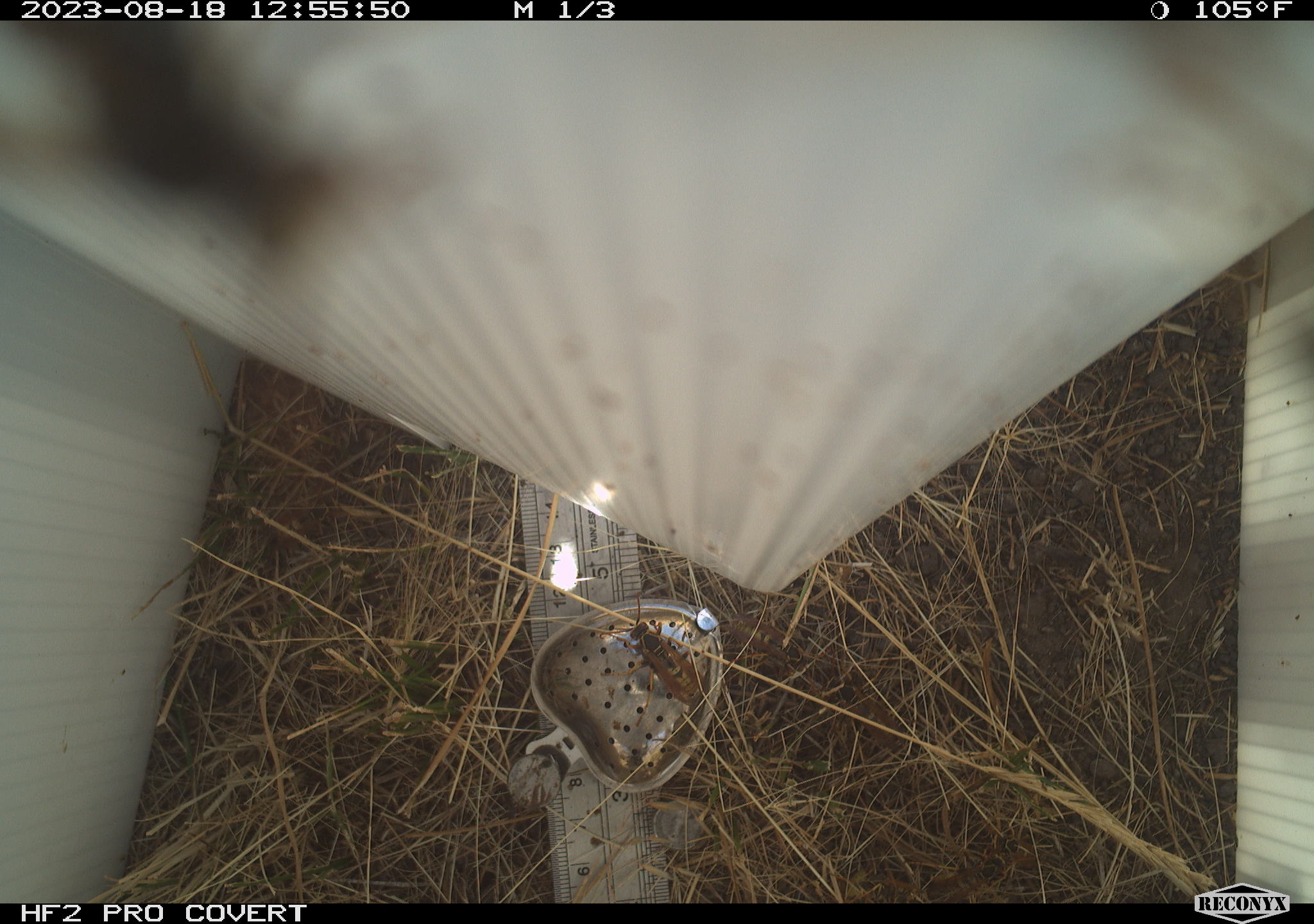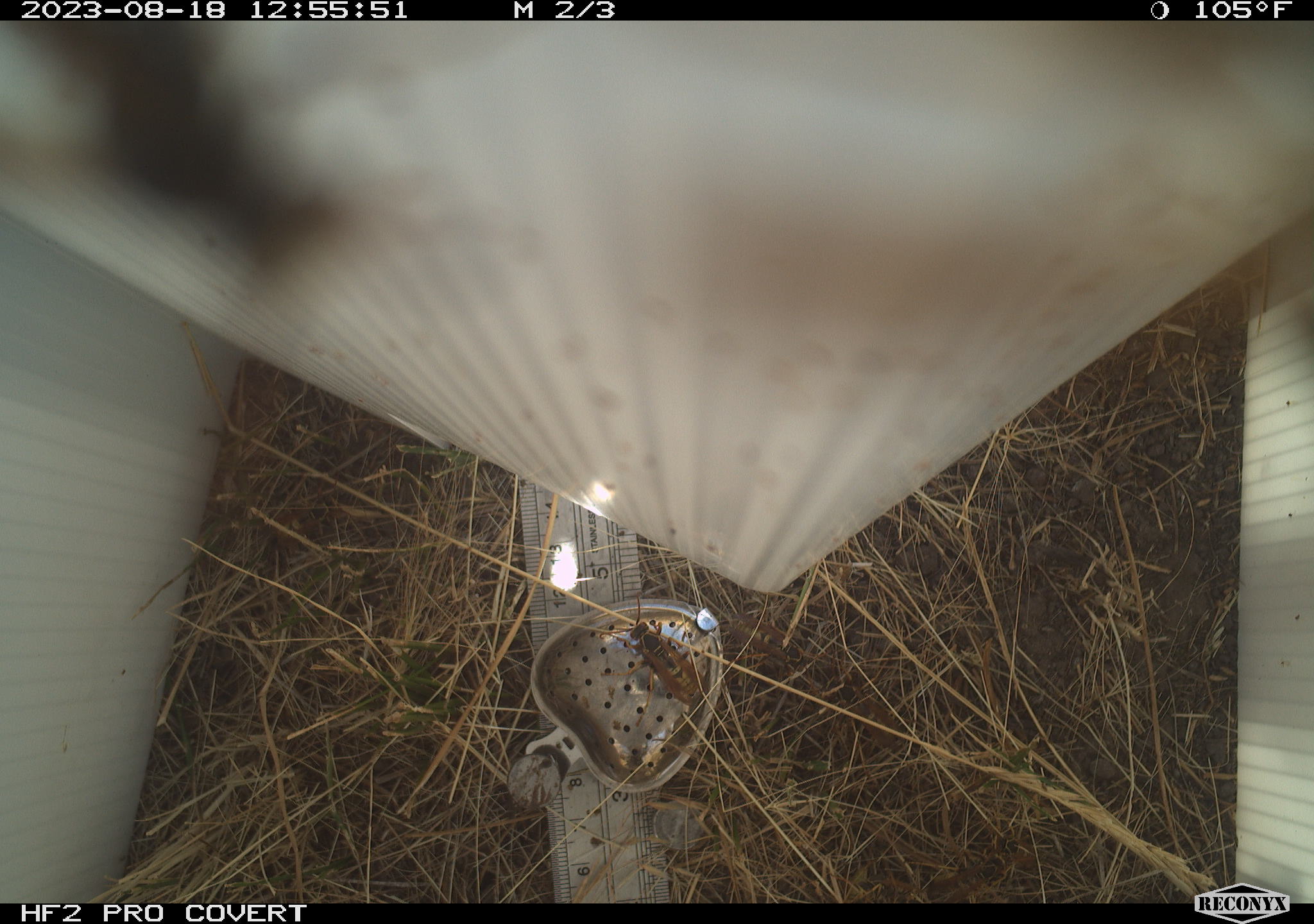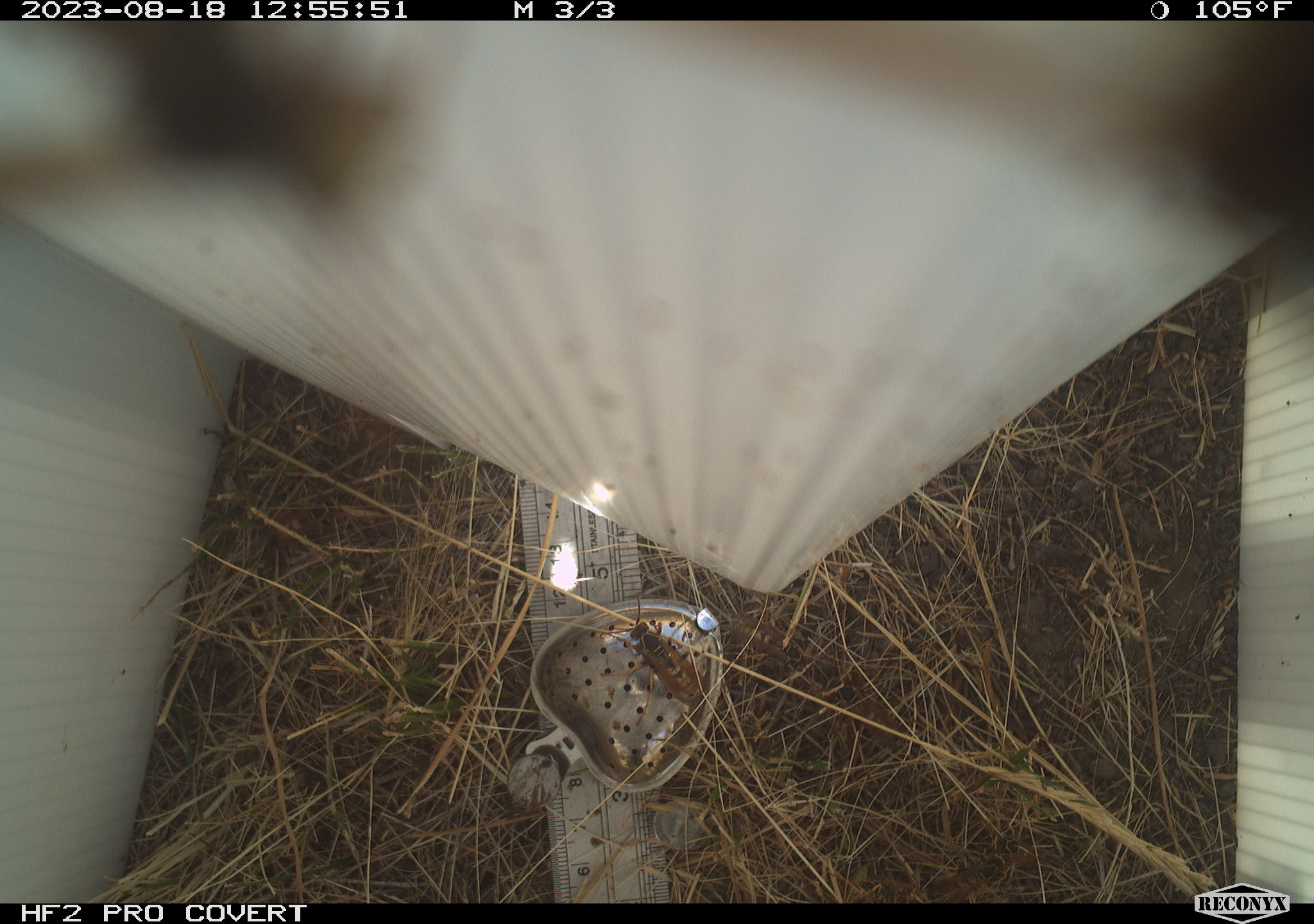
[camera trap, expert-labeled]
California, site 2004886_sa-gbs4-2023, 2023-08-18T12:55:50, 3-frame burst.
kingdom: Animalia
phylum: Arthropoda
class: Insecta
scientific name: Insecta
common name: insect